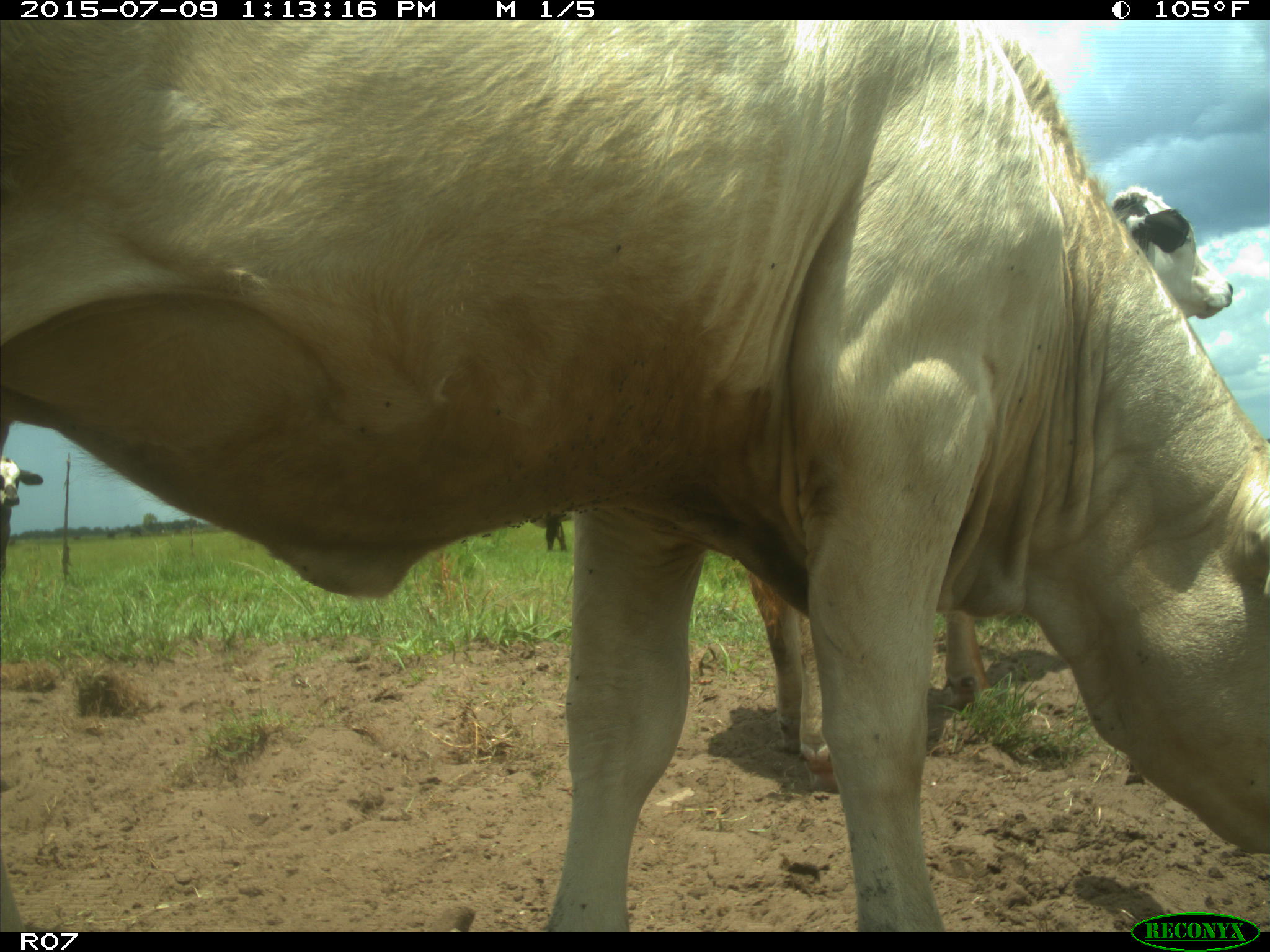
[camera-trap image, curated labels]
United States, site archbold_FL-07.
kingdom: Animalia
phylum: Chordata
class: Mammalia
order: Artiodactyla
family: Bovidae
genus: Bos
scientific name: Bos taurus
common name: domestic cow